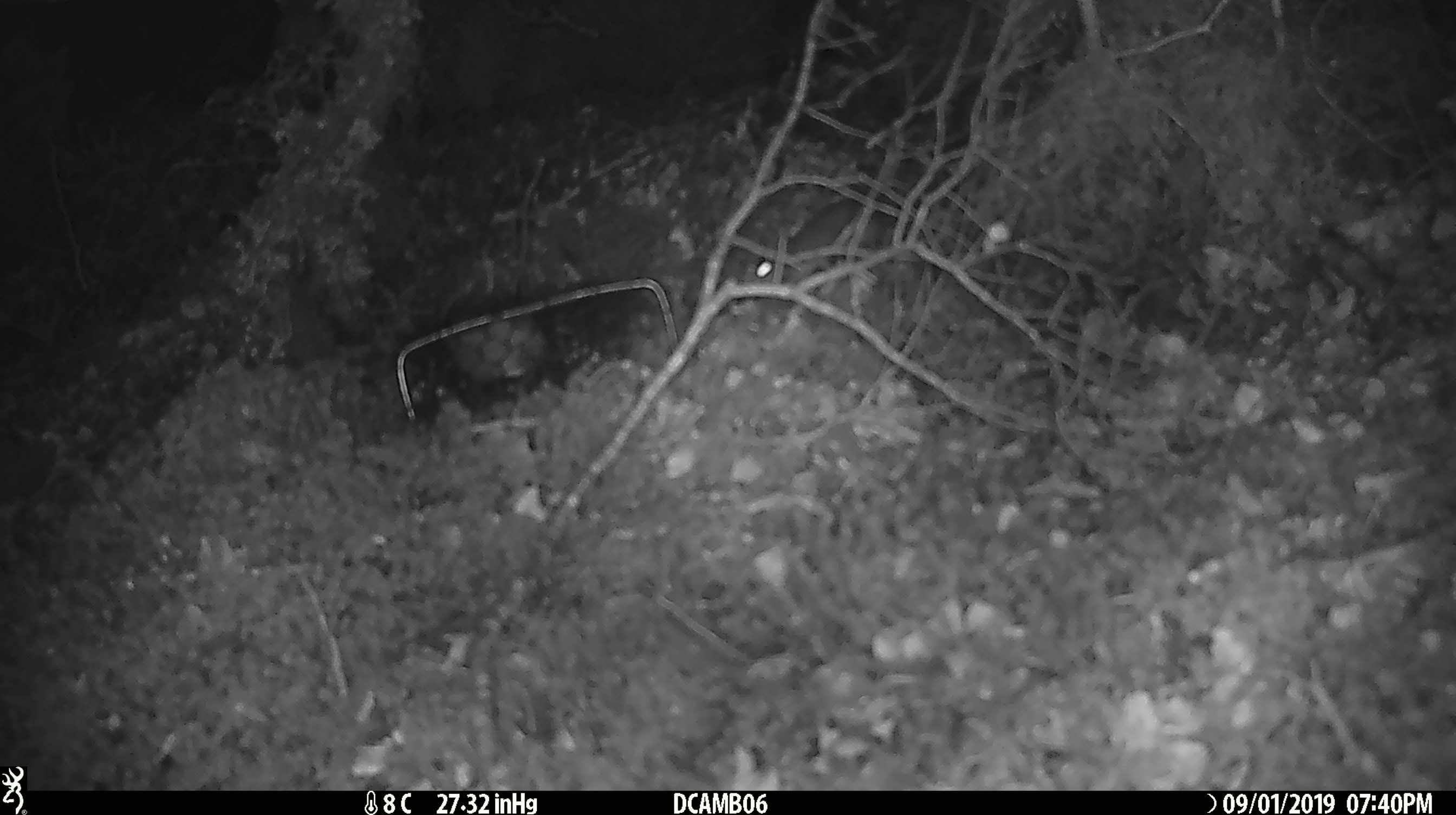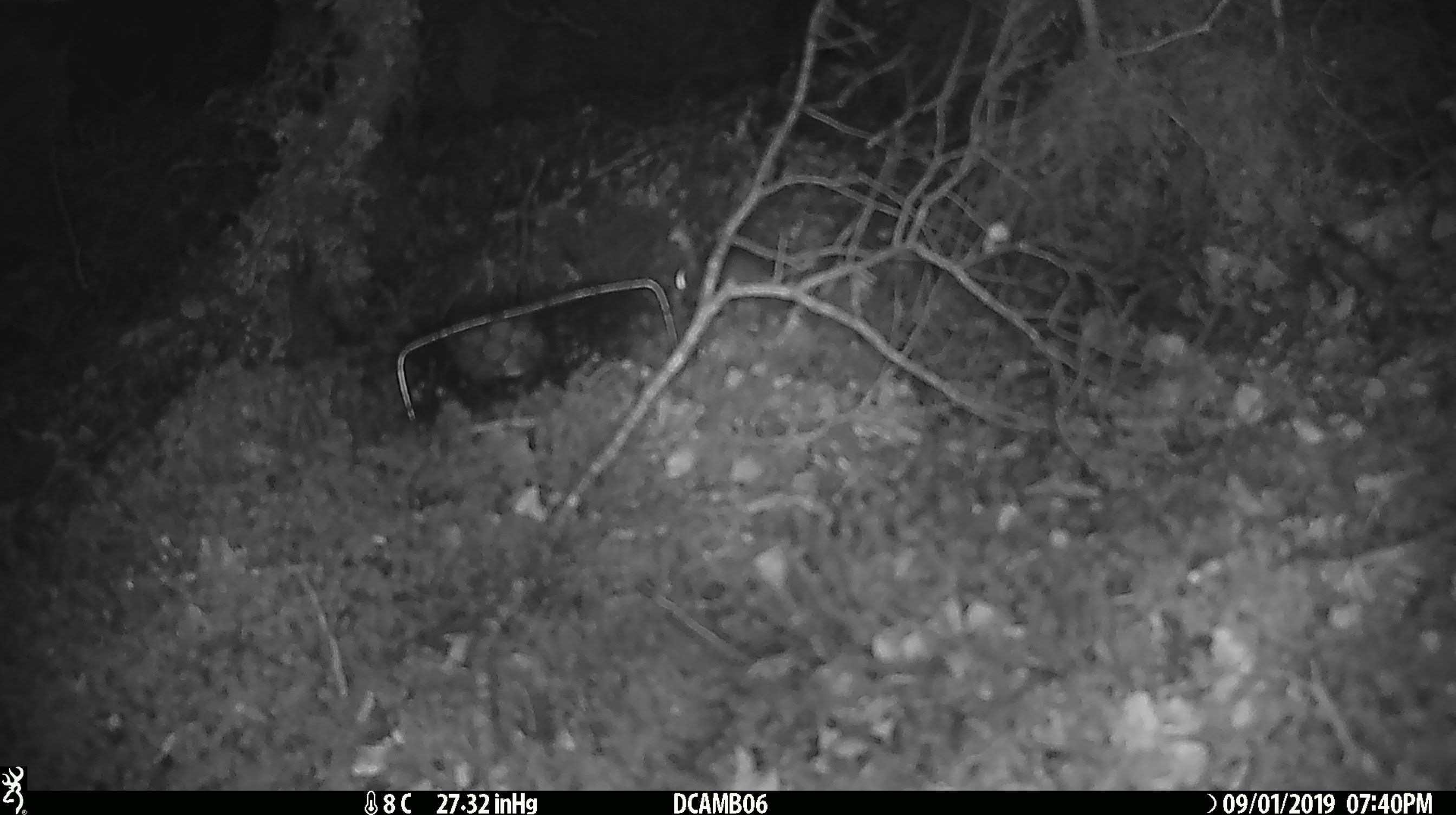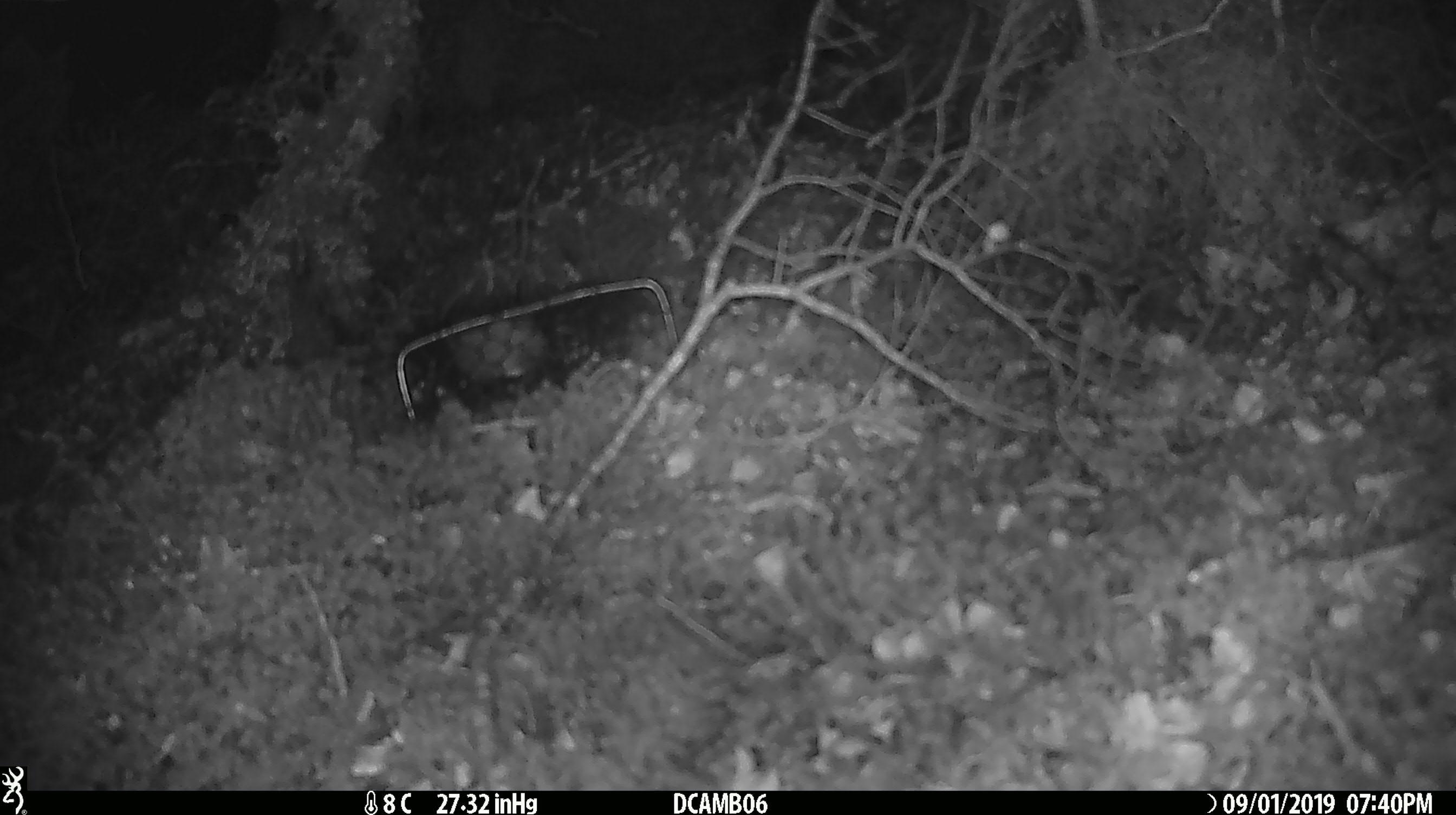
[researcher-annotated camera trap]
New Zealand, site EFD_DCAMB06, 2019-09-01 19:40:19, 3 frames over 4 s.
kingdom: Animalia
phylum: Chordata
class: Mammalia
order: Rodentia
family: Muridae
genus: Mus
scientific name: Mus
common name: mouse